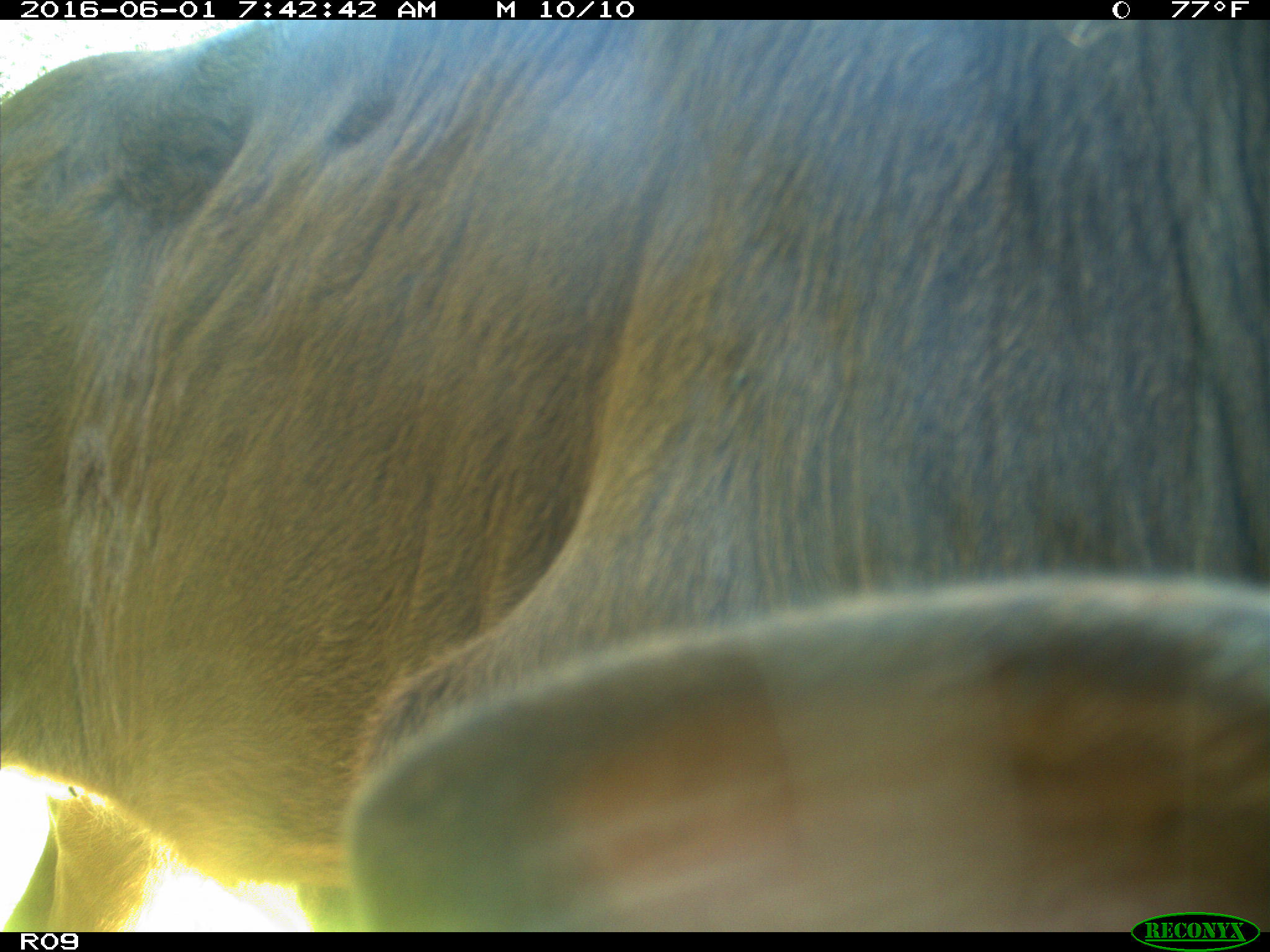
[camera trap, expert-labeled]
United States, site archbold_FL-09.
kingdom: Animalia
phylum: Chordata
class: Mammalia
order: Artiodactyla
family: Bovidae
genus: Bos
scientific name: Bos taurus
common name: domestic cow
Bos taurus (domestic cow).